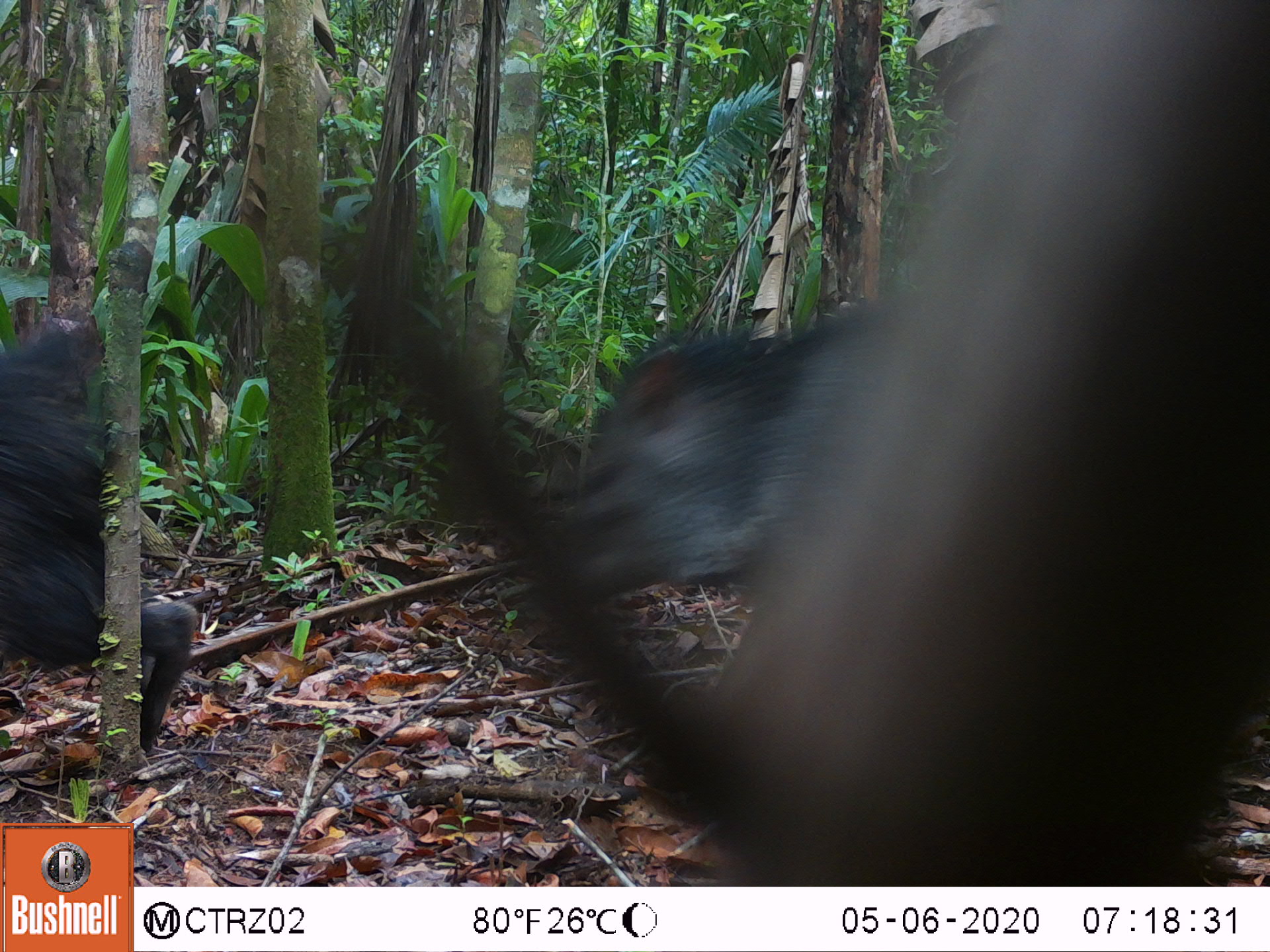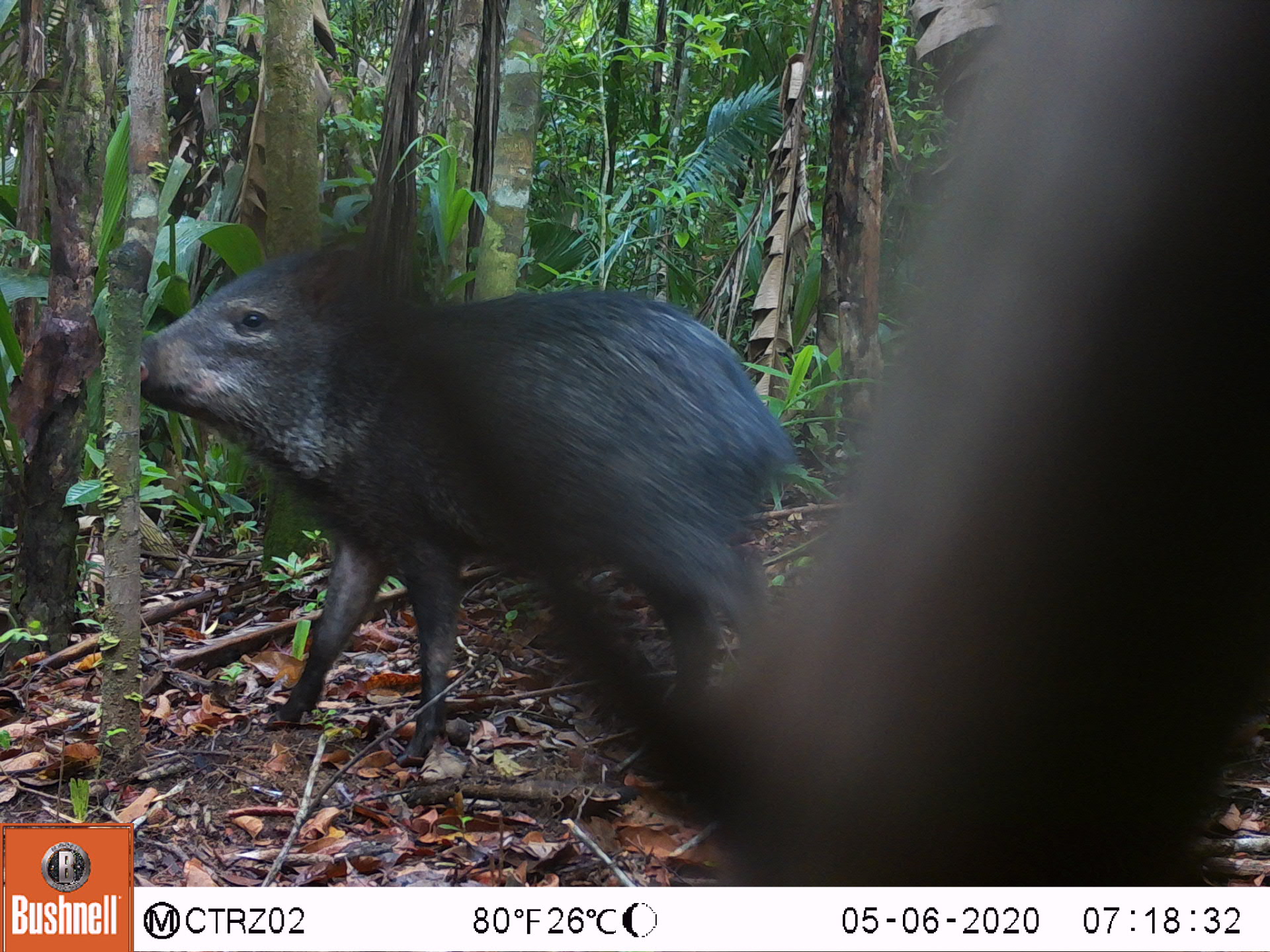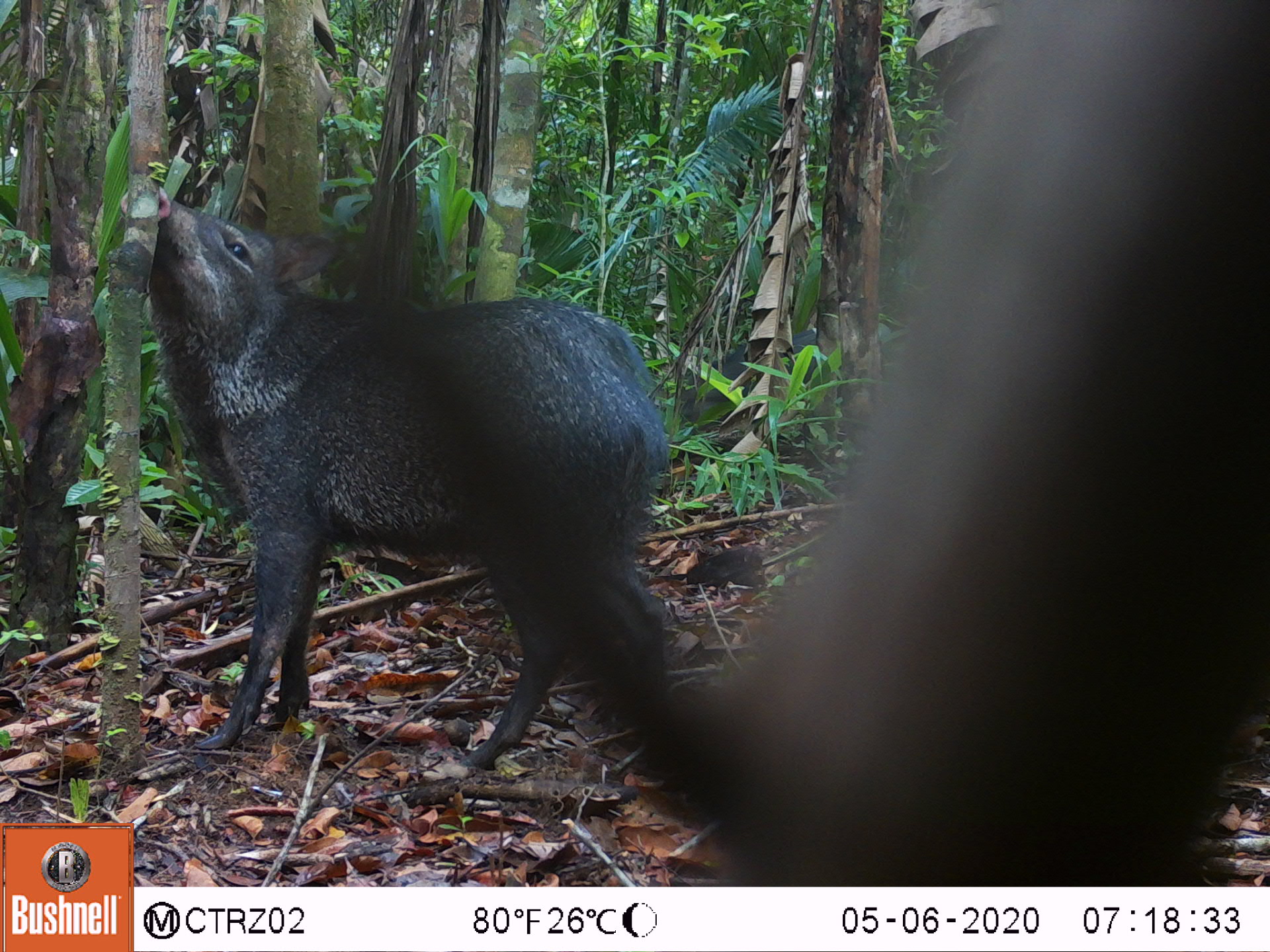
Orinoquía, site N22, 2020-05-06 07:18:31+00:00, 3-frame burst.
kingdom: Animalia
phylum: Chordata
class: Mammalia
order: Artiodactyla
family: Tayassuidae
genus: Pecari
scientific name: Pecari tajacu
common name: collared peccary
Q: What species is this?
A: Collared peccary (Pecari tajacu).